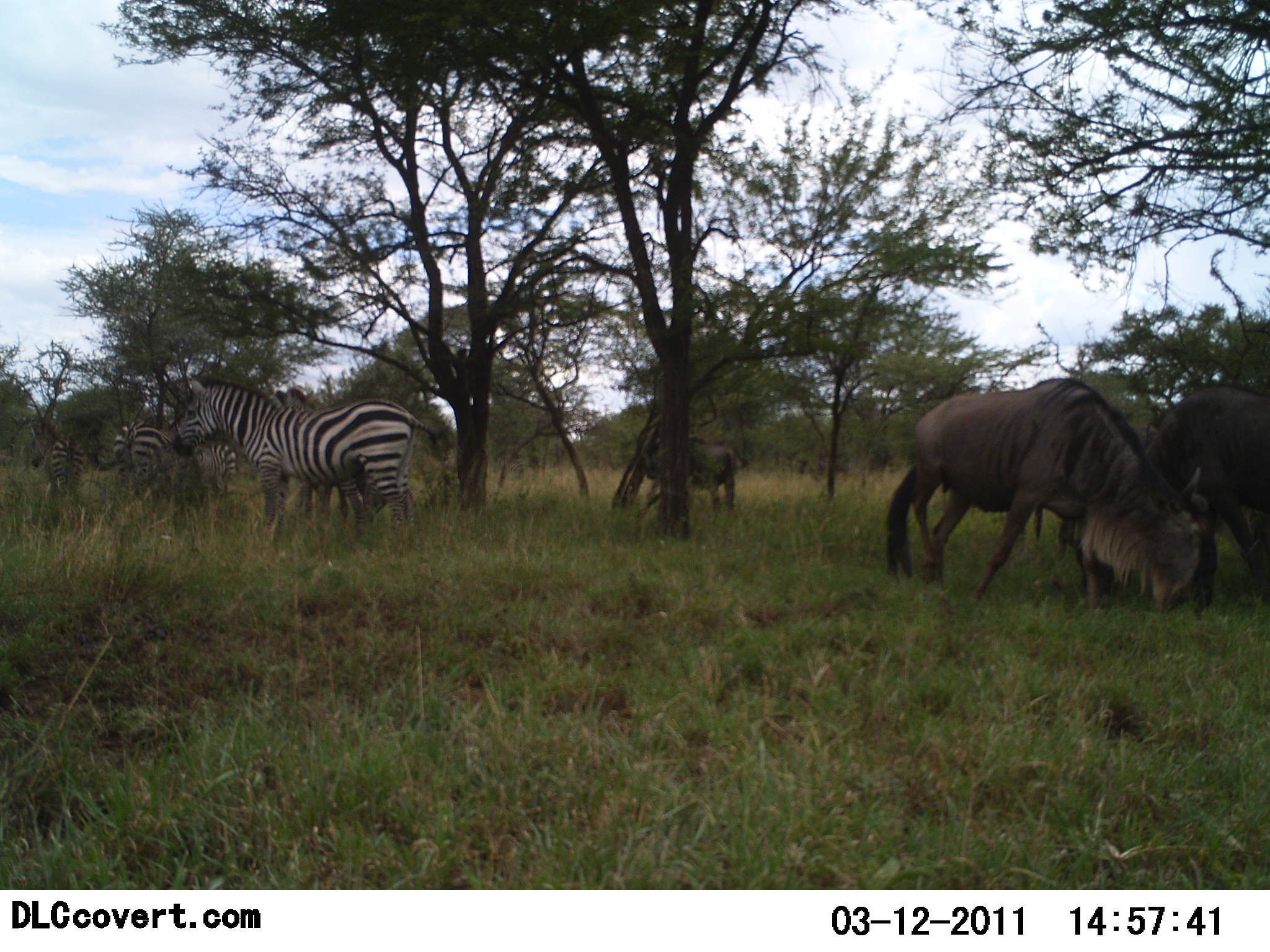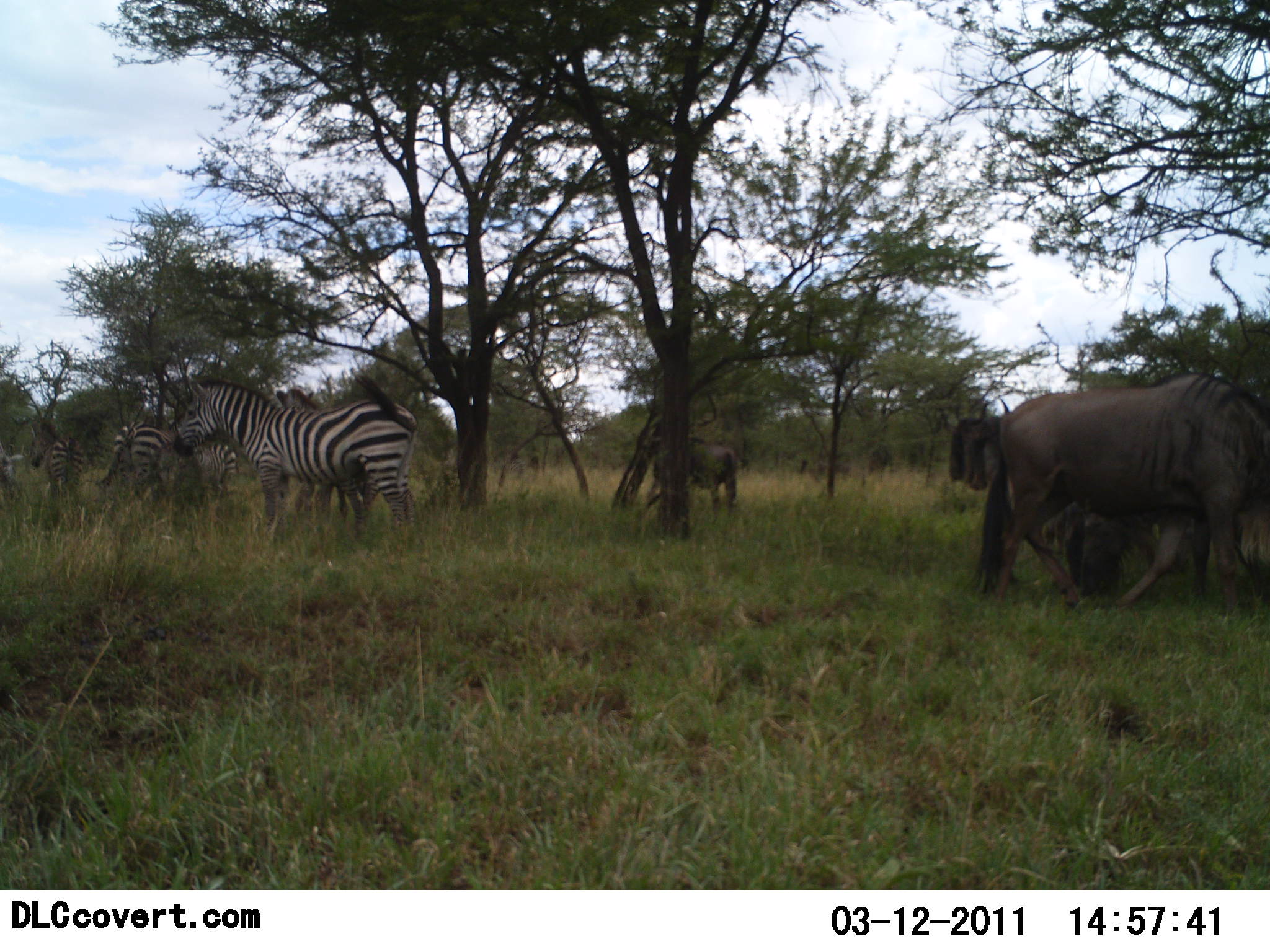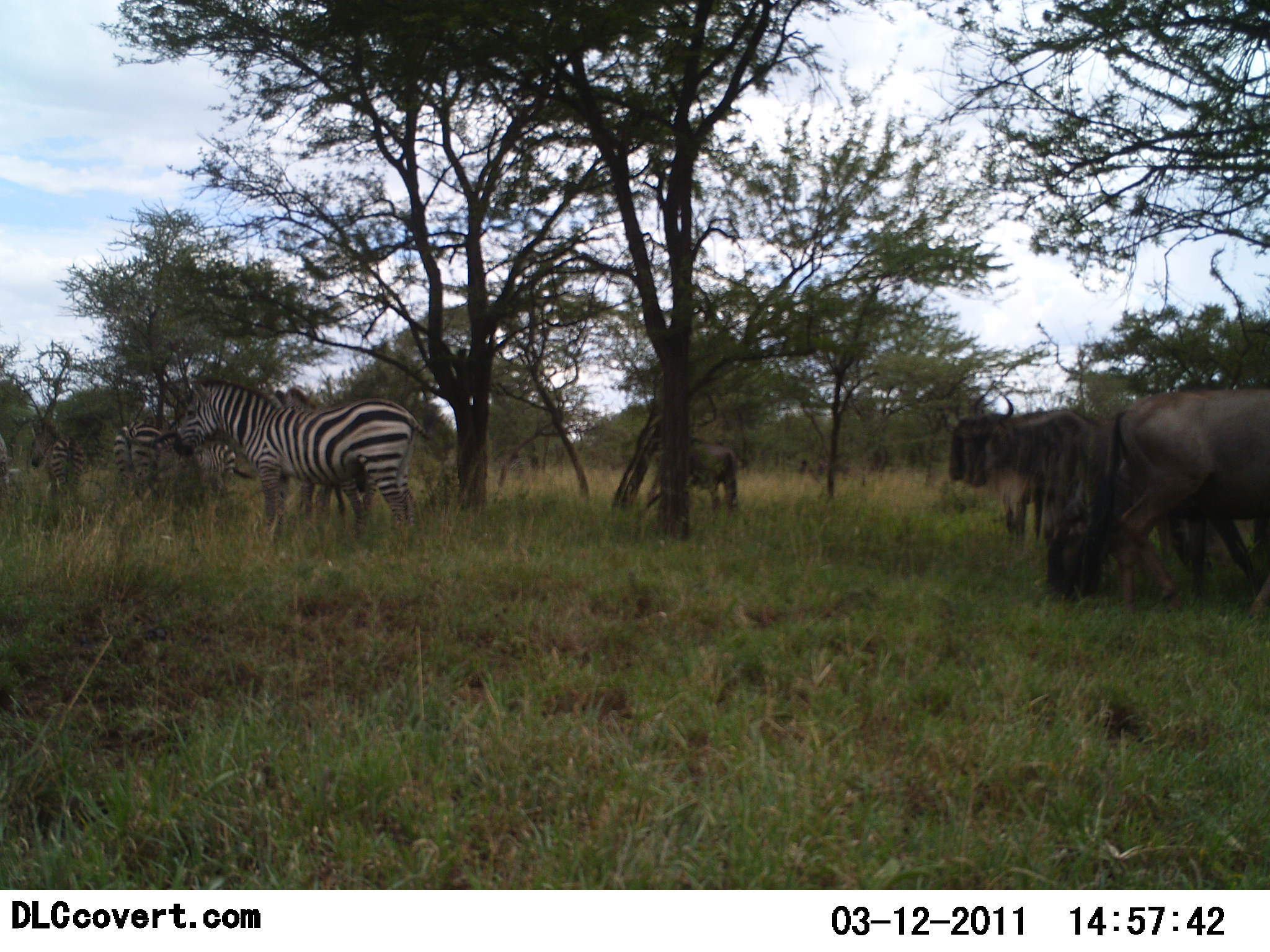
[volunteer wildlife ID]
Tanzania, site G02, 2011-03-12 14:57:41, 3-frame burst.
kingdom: Animalia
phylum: Chordata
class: Mammalia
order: Artiodactyla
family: Bovidae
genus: Connochaetes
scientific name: Connochaetes taurinus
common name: blue wildebeest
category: wildebeest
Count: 3.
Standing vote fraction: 58%.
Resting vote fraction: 0%.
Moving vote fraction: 58%.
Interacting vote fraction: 33%.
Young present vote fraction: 0%.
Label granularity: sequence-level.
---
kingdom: Animalia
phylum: Chordata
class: Mammalia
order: Perissodactyla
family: Equidae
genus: Equus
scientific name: Equus quagga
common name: plains zebra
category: zebra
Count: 4.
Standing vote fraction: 77%.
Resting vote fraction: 0%.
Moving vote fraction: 23%.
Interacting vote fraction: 0%.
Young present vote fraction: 0%.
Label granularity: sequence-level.